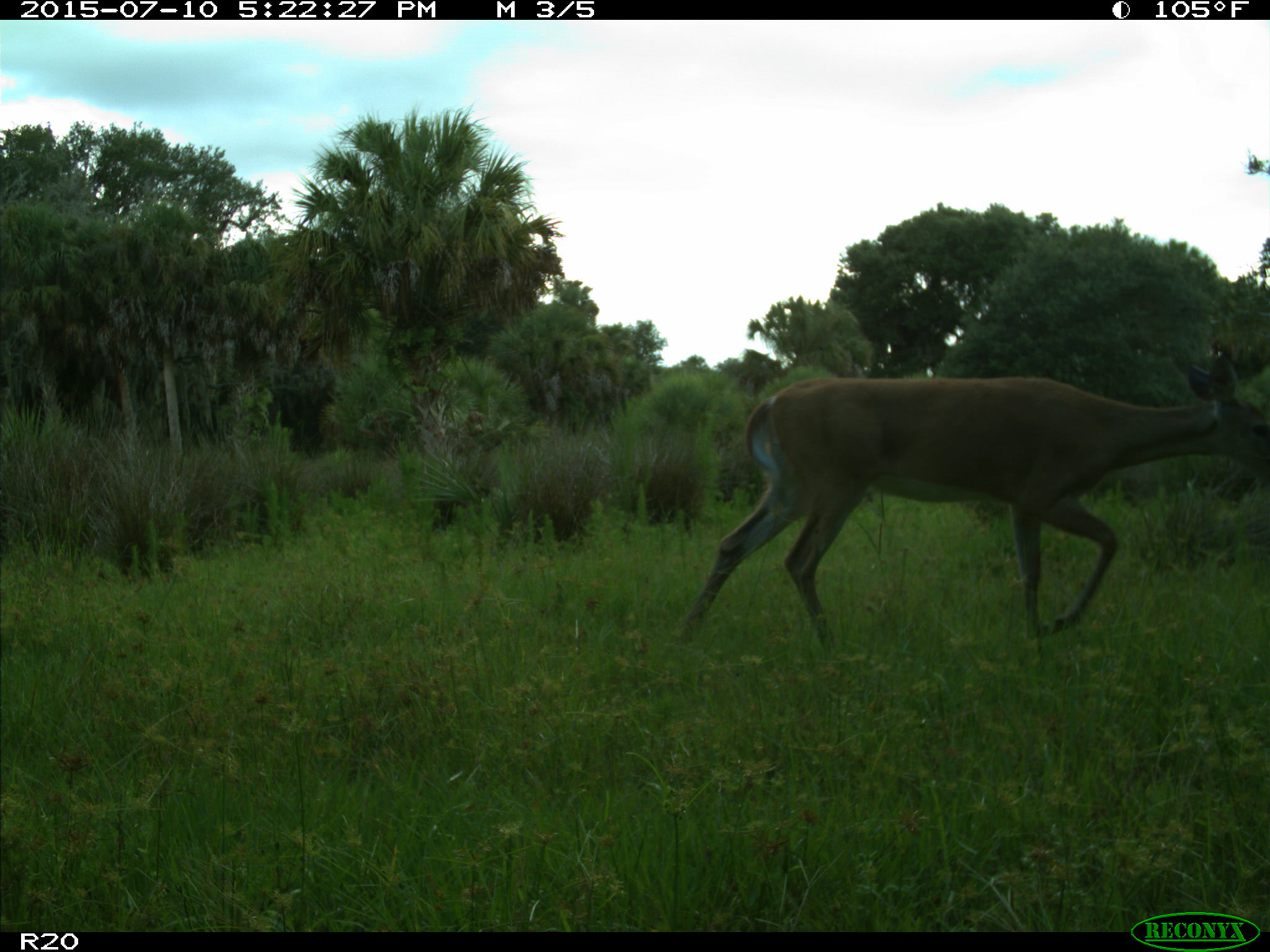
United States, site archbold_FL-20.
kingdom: Animalia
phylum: Chordata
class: Mammalia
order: Artiodactyla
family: Cervidae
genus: Odocoileus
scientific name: Odocoileus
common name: deer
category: unidentified deer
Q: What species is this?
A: Unidentified deer (deer) (Odocoileus).